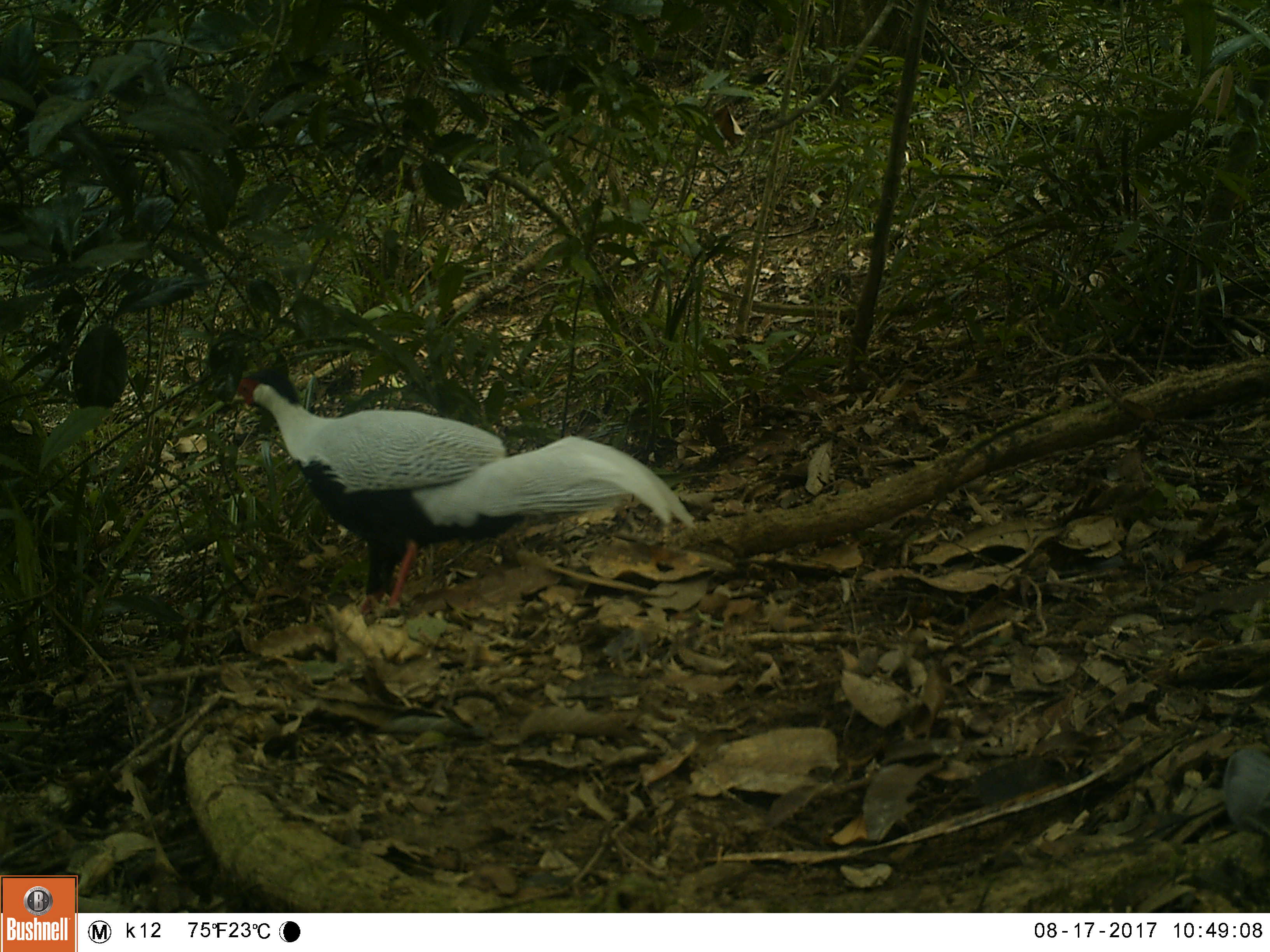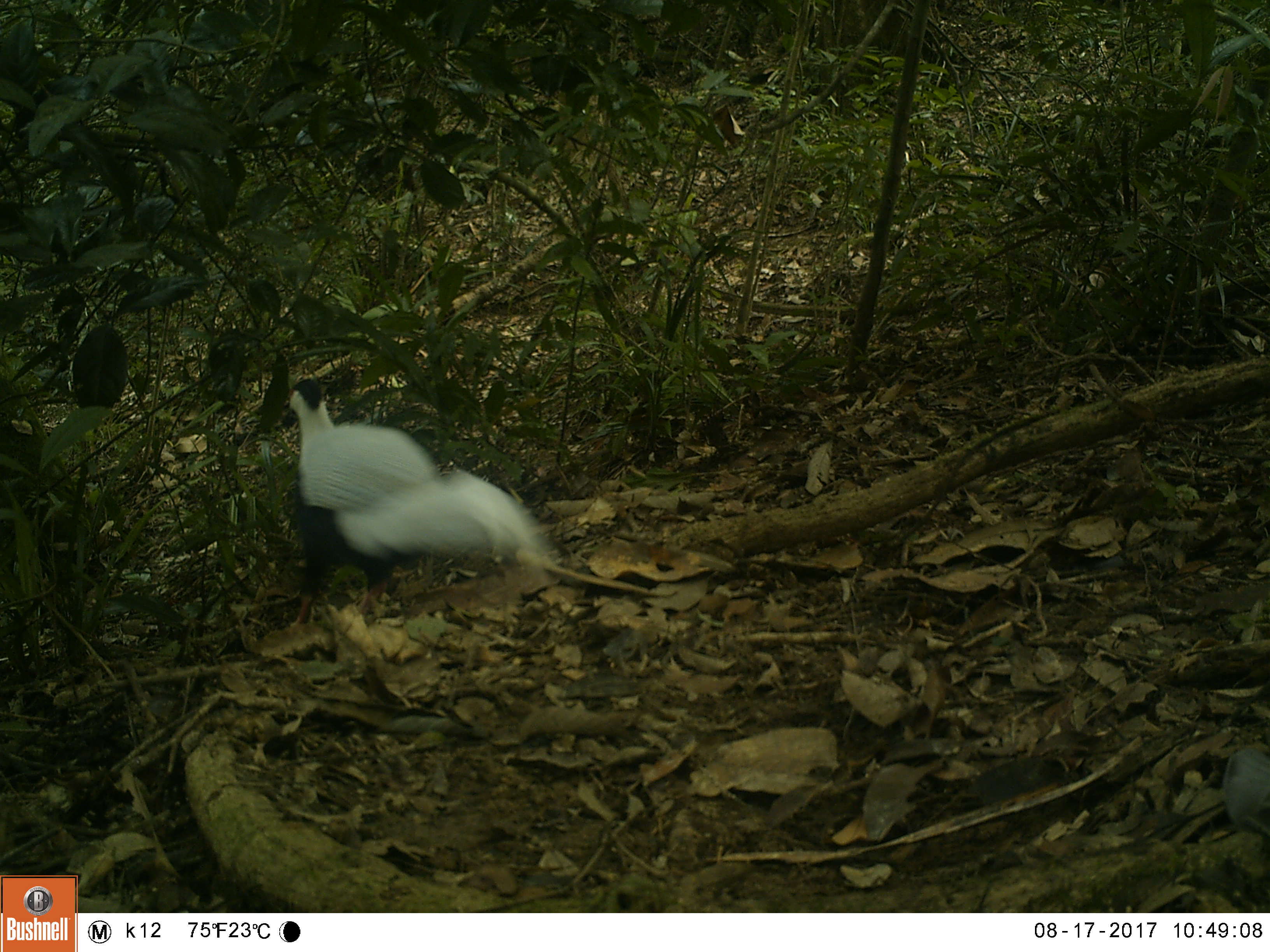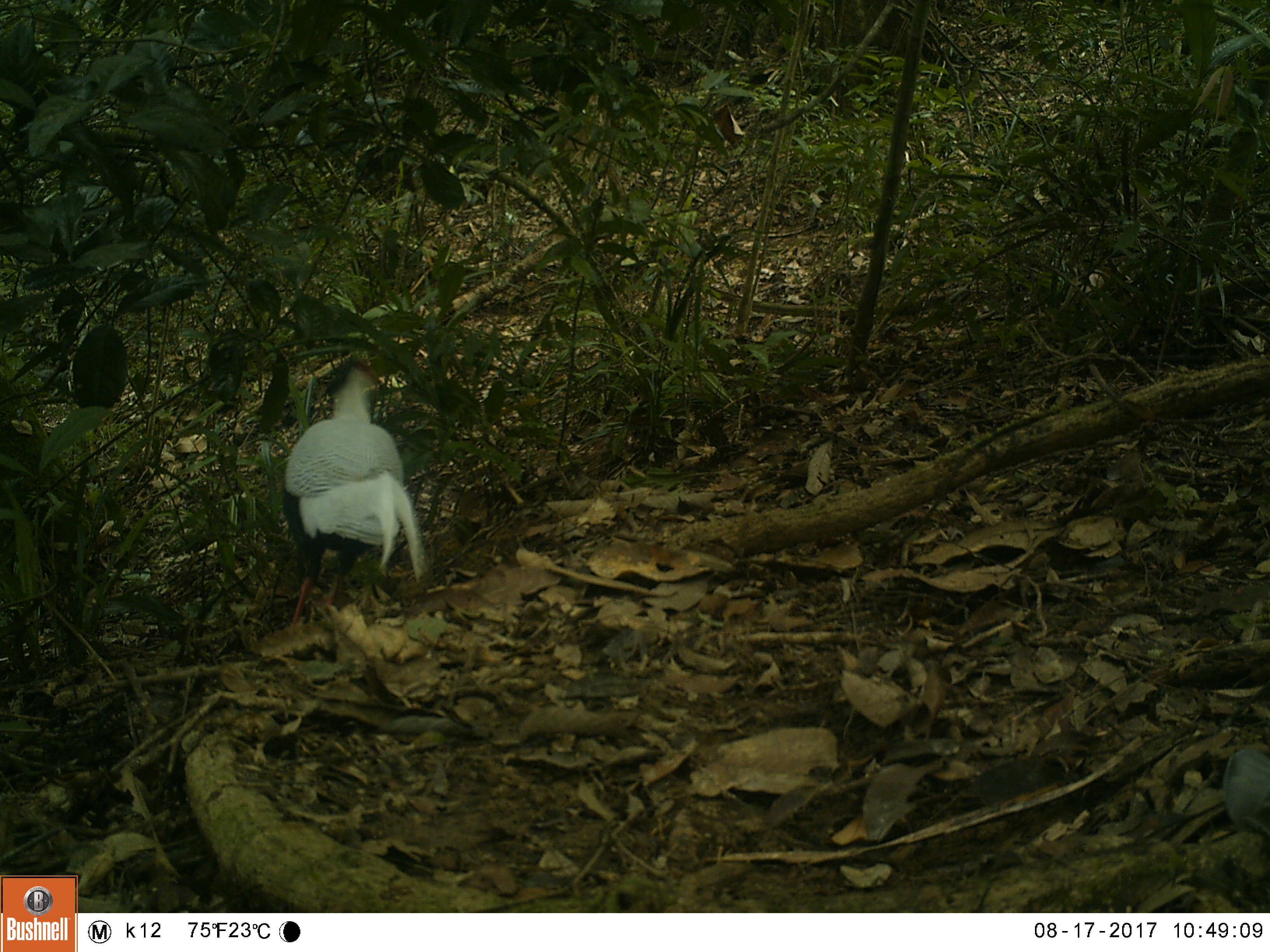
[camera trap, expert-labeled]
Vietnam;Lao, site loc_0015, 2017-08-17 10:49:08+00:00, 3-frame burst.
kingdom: Animalia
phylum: Chordata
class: Aves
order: Galliformes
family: Phasianidae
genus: Lophura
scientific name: Lophura nycthemera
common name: silver pheasant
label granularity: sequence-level